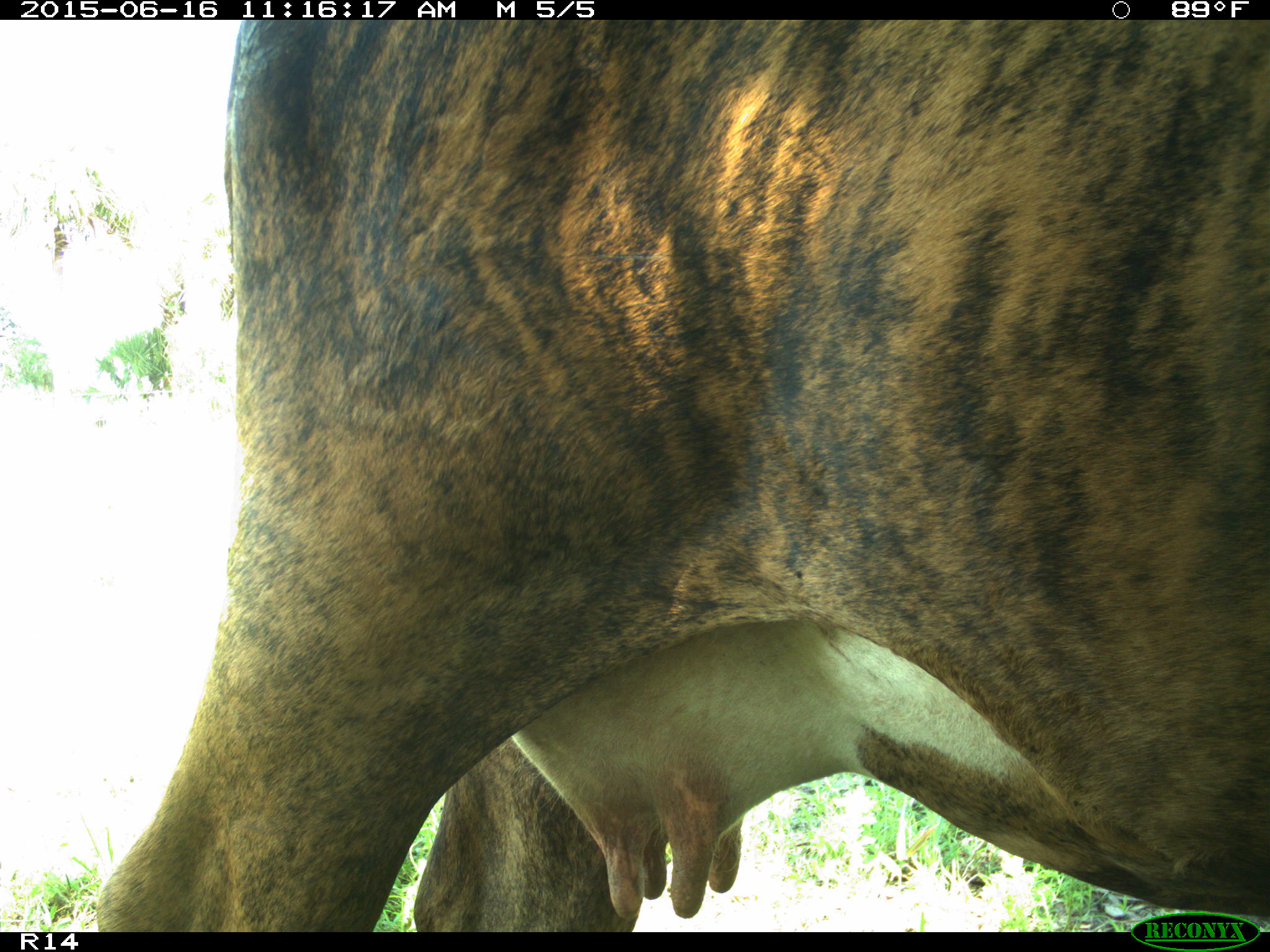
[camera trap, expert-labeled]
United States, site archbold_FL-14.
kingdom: Animalia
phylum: Chordata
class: Mammalia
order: Artiodactyla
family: Bovidae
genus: Bos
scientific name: Bos taurus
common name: domestic cow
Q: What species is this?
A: Bos taurus (domestic cow).